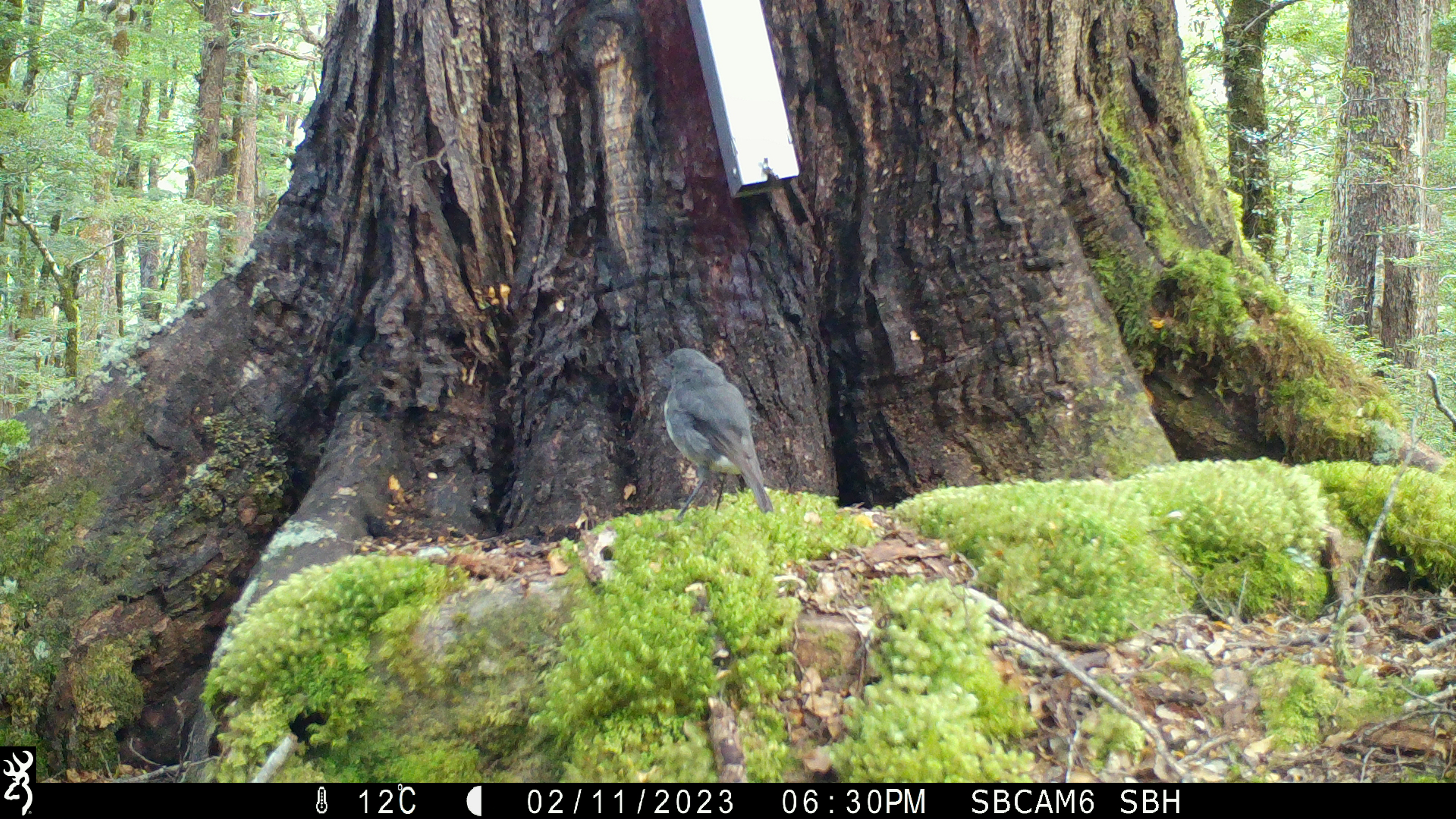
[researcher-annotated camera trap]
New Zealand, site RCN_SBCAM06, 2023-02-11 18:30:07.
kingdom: Animalia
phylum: Chordata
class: Aves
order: Passeriformes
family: Petroicidae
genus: Petroica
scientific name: Petroica australis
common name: new zealand robin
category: robin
Robin (new zealand robin) (Petroica australis).